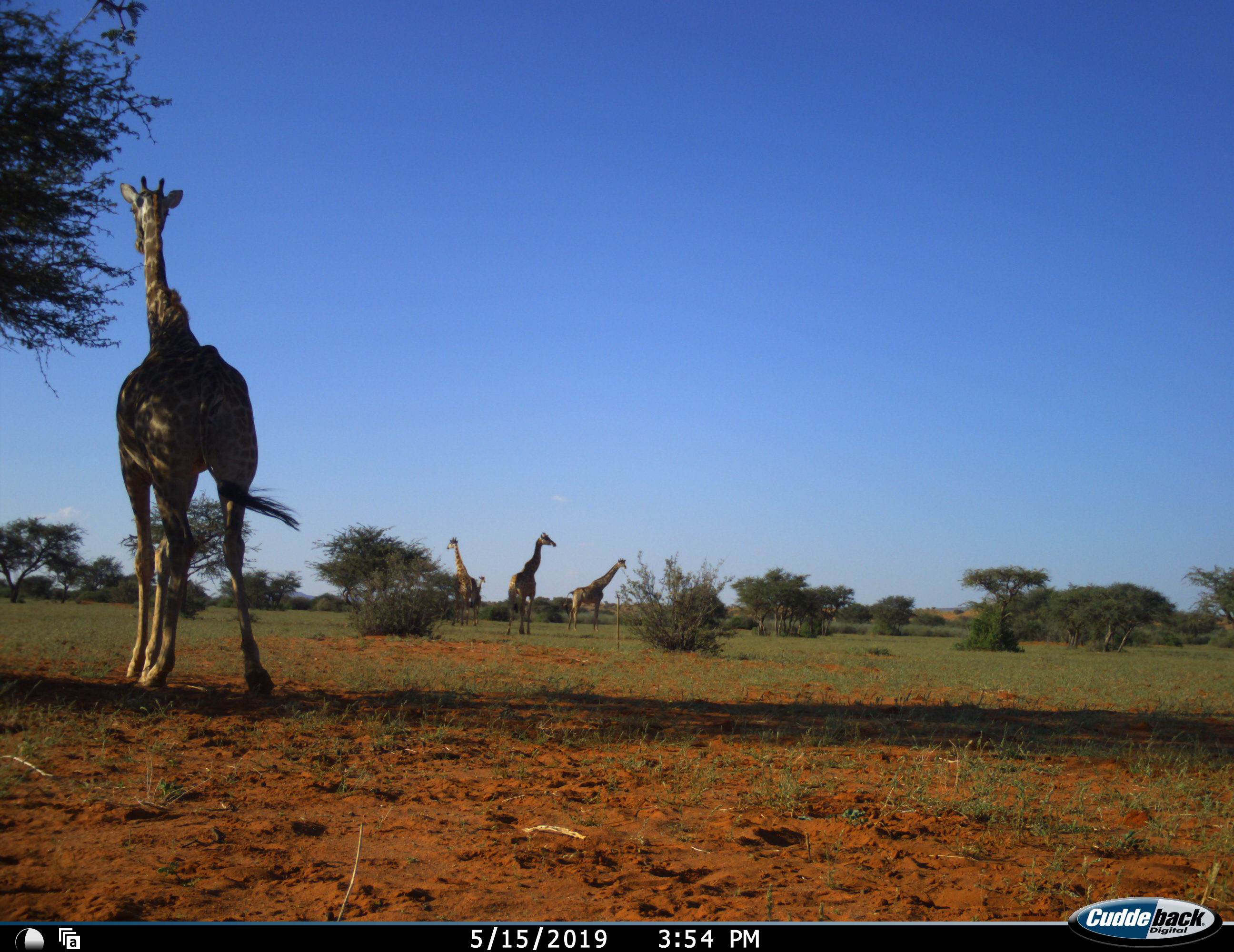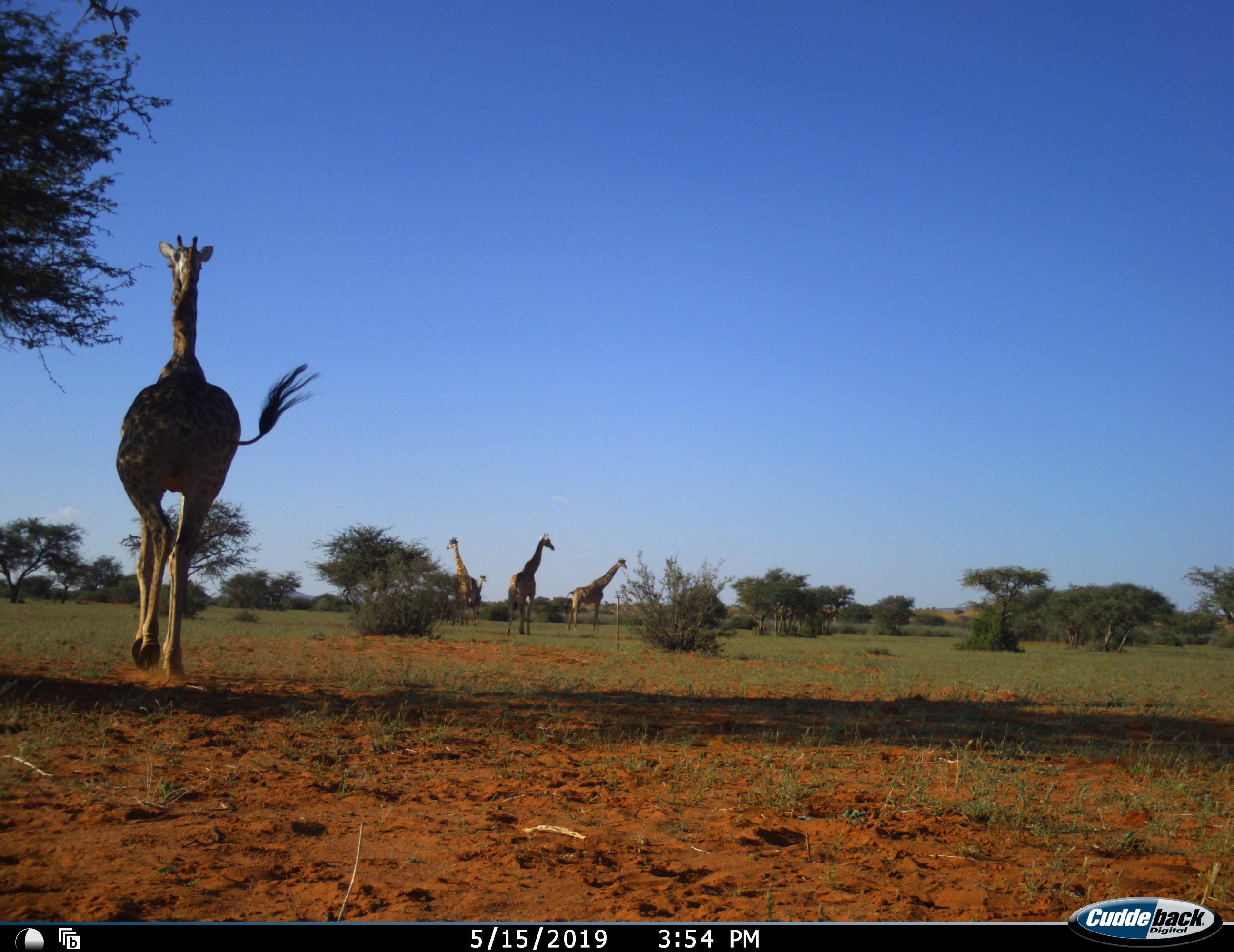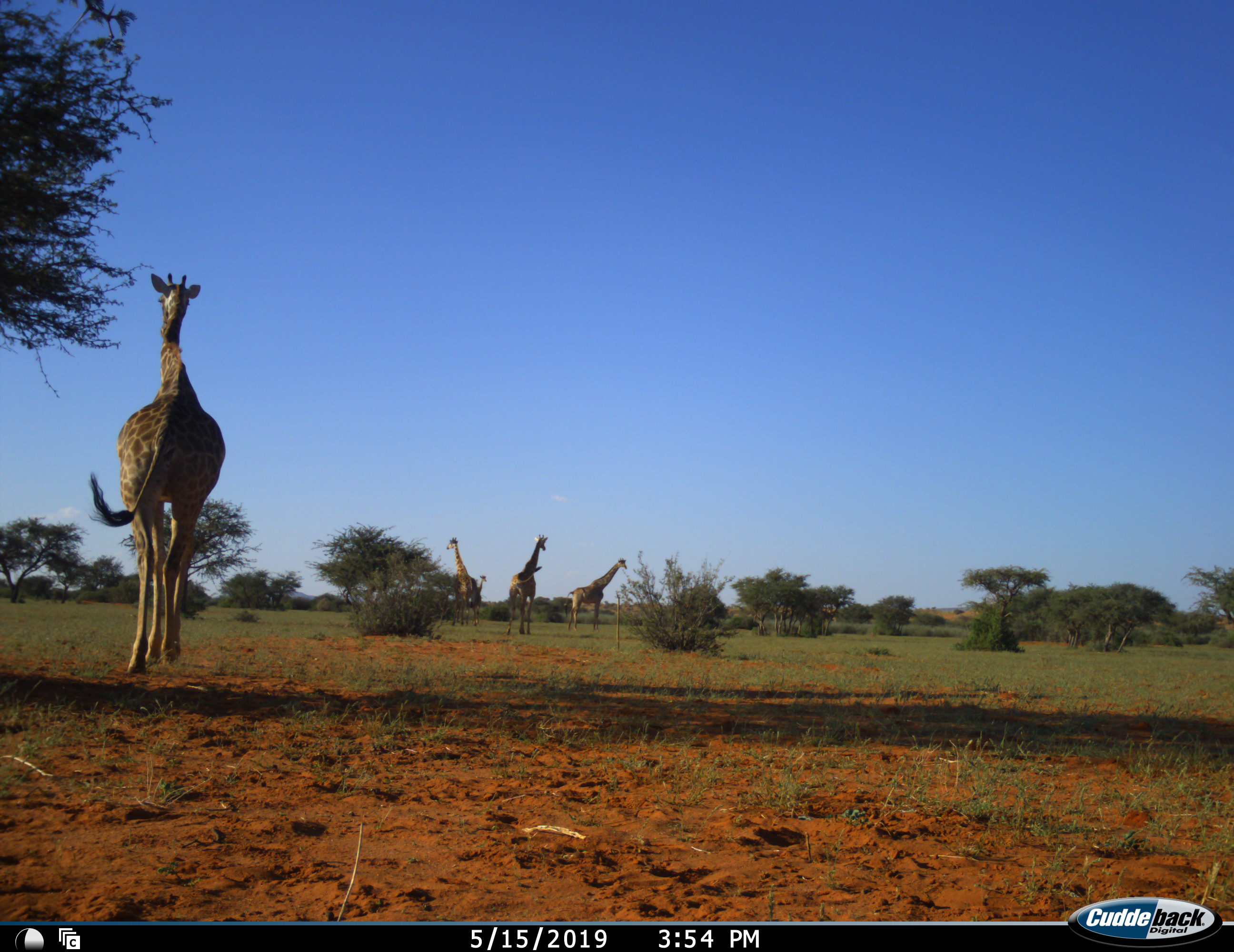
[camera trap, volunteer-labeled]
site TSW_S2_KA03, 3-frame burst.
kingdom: Animalia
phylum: Chordata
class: Mammalia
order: Artiodactyla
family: Giraffidae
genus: Giraffa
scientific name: Giraffa camelopardalis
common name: giraffe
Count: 4.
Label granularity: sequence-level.